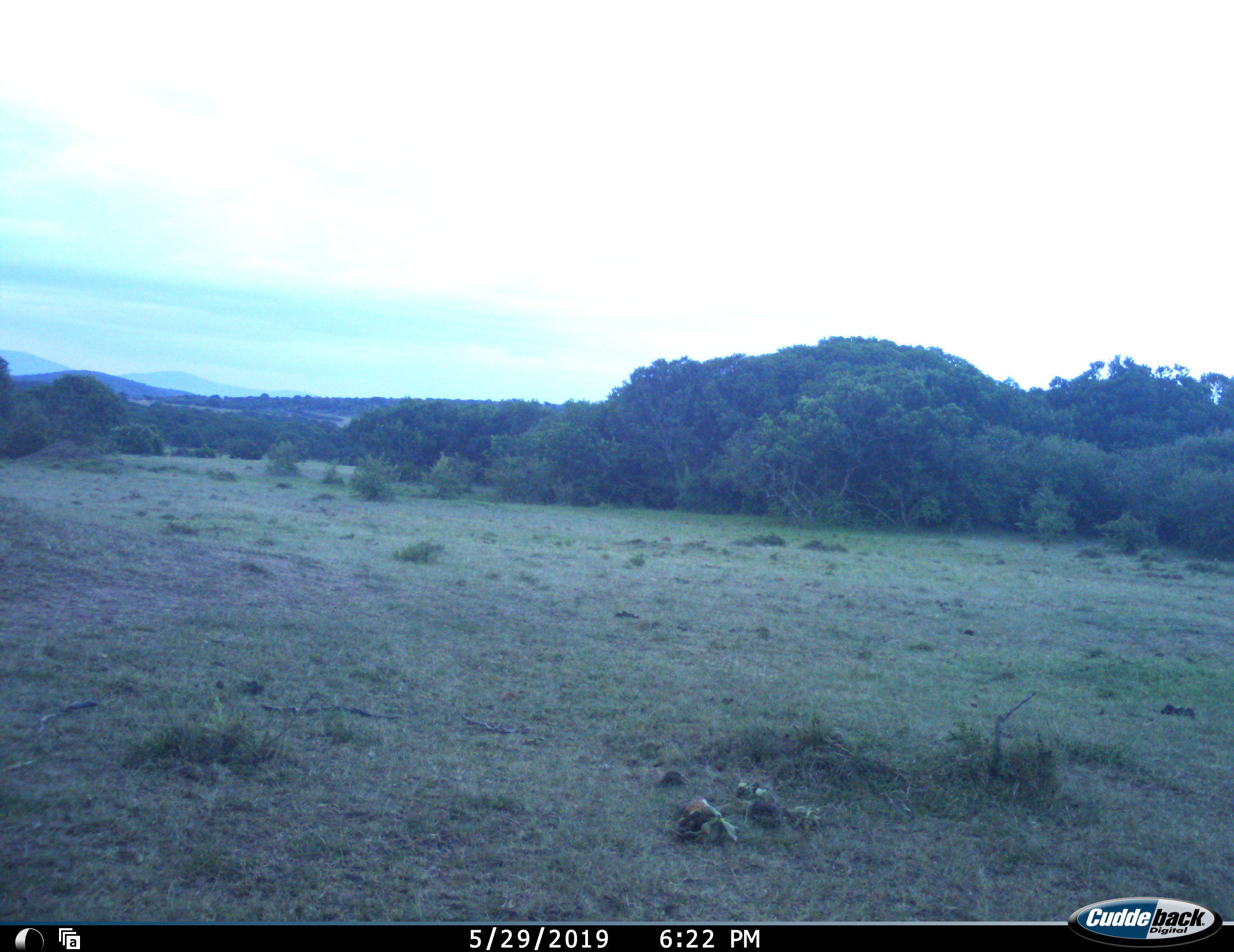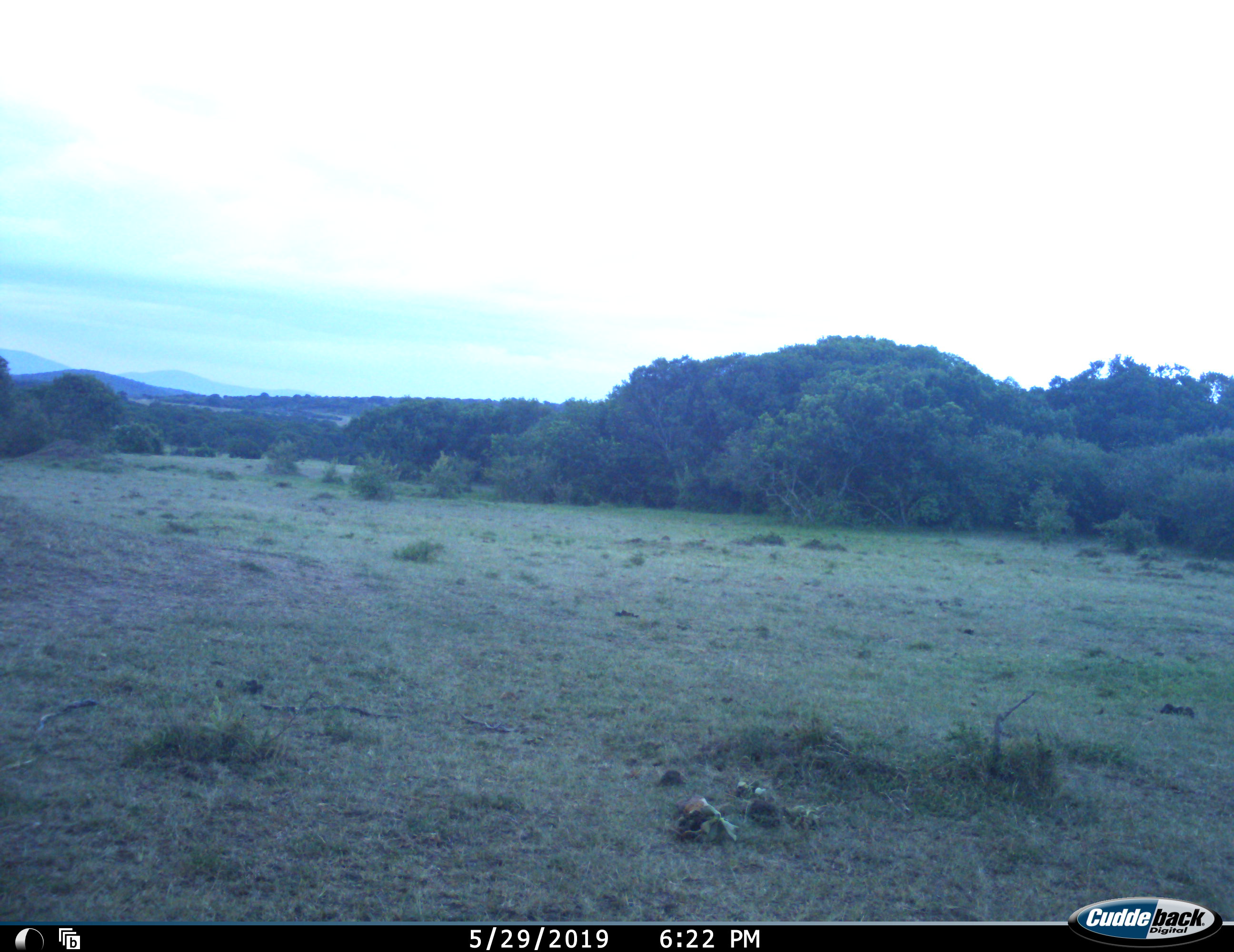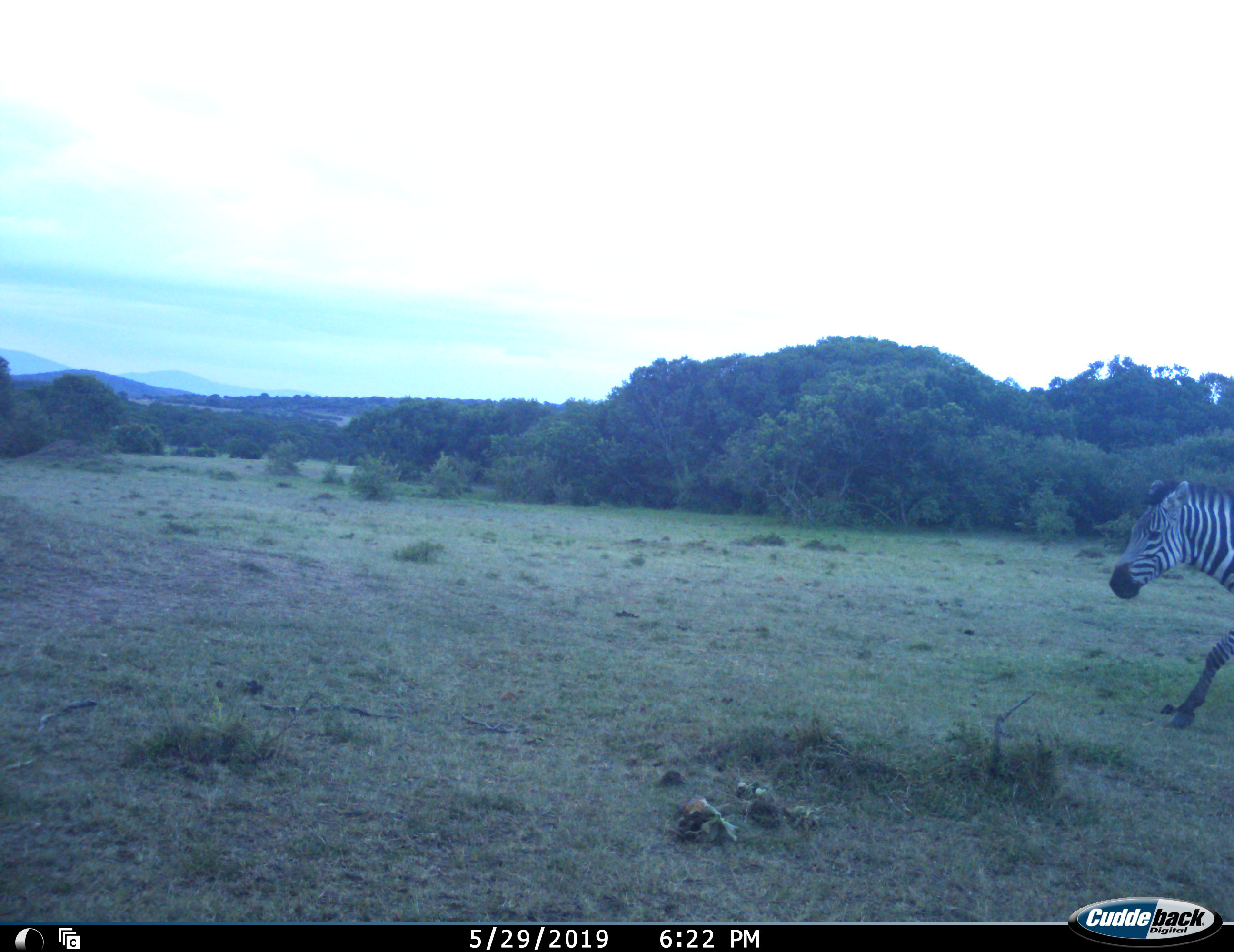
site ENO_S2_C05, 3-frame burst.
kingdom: Animalia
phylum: Chordata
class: Mammalia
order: Perissodactyla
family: Equidae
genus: Equus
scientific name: Equus quagga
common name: plains zebra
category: zebraplains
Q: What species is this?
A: Zebraplains (plains zebra) (Equus quagga).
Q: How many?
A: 1.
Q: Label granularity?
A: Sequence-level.